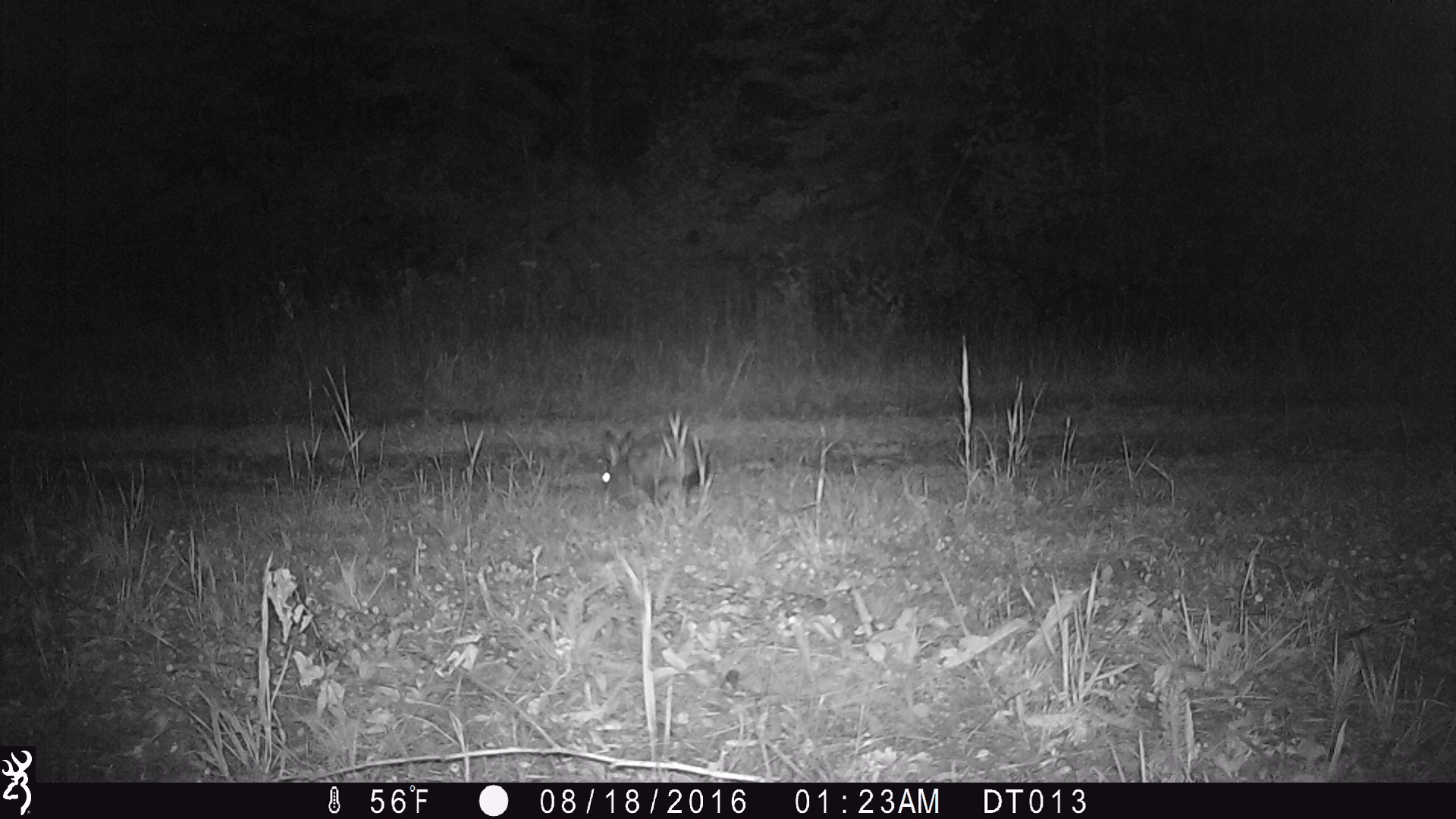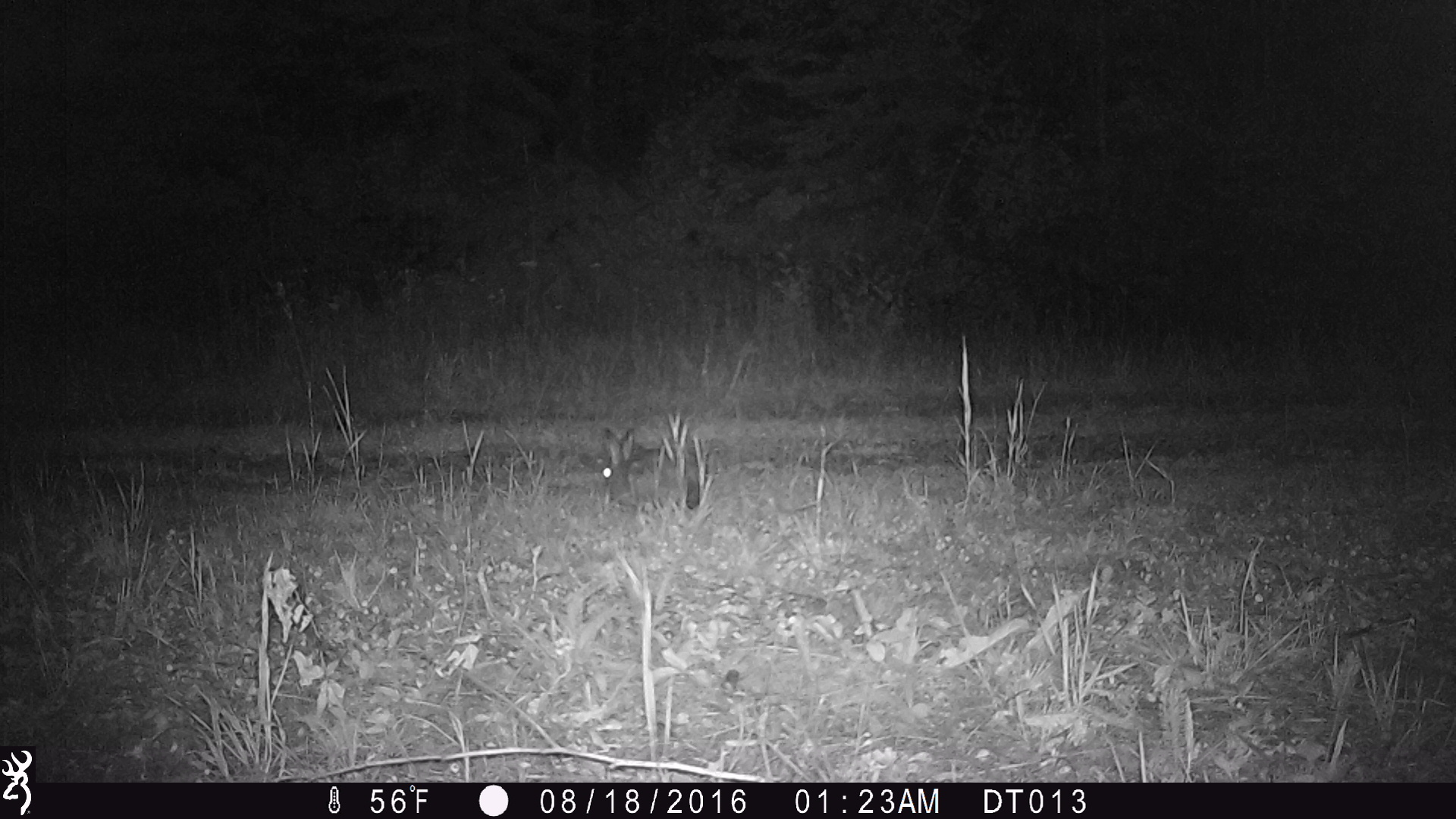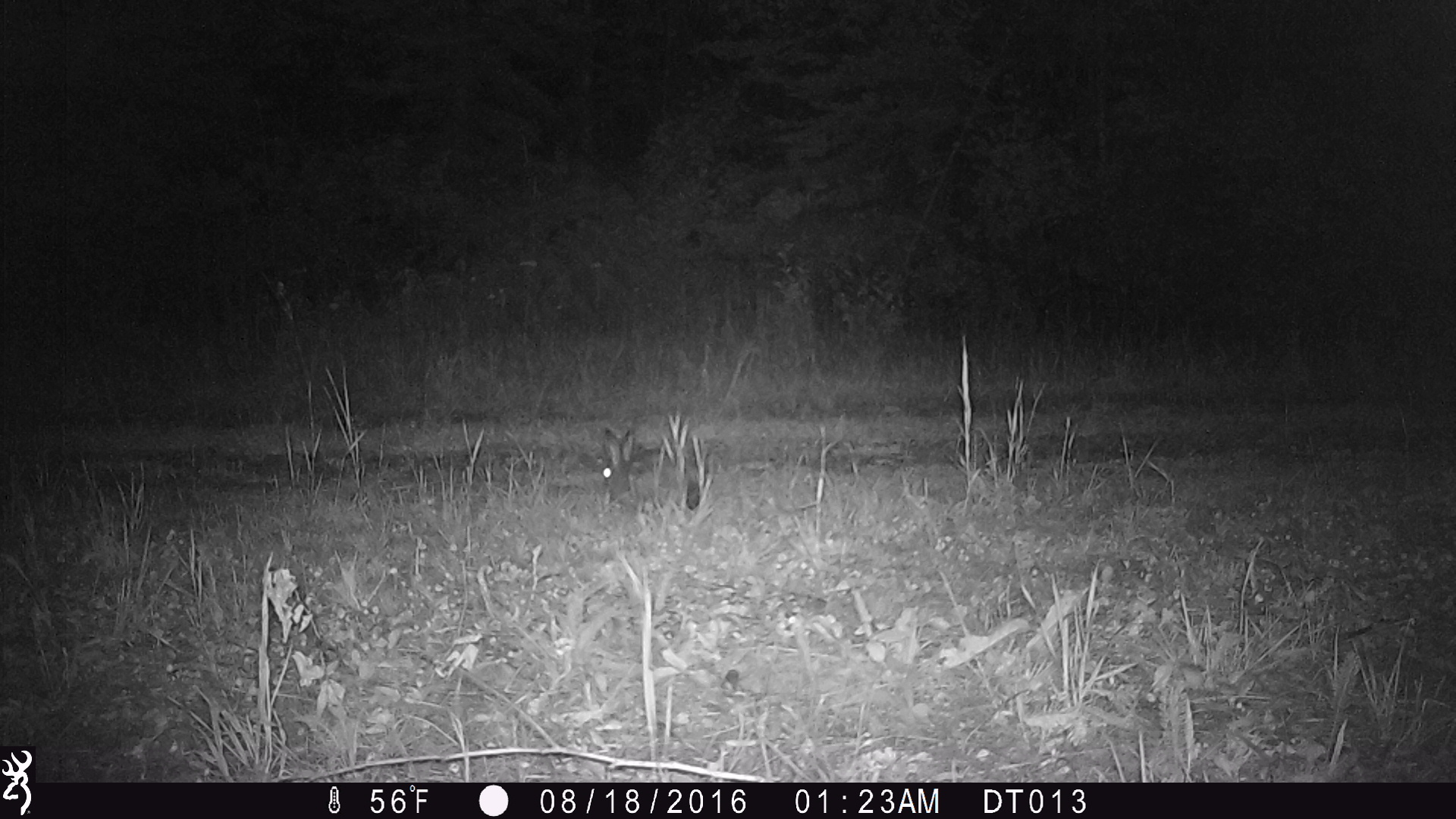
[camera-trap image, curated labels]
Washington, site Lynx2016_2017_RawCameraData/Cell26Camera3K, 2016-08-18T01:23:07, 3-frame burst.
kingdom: Animalia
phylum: Chordata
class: Mammalia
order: Lagomorpha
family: Leporidae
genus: Lepus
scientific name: Lepus americanus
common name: snowshoe hare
Lepus americanus (snowshoe hare). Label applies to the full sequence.